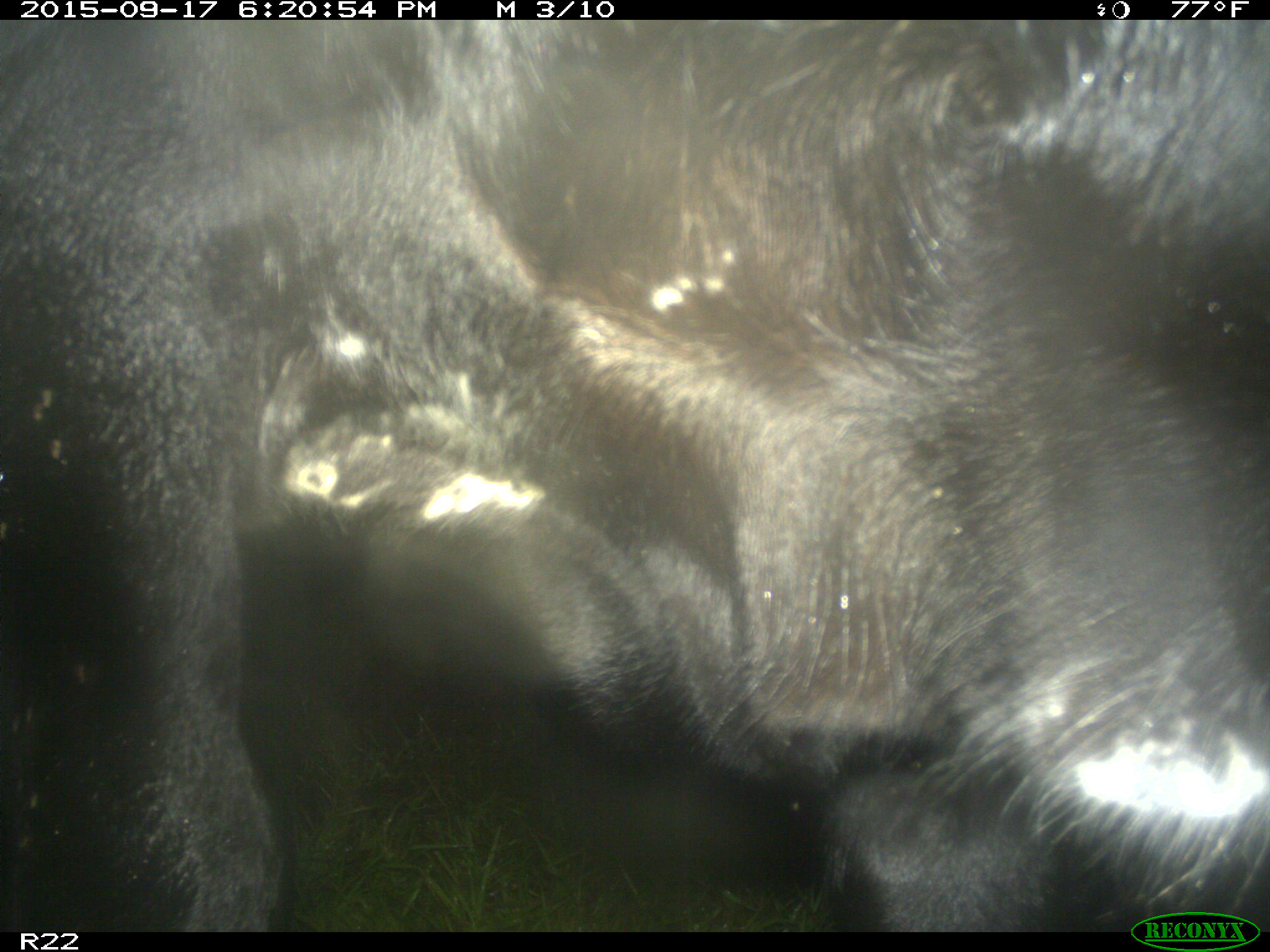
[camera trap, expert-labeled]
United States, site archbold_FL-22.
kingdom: Animalia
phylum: Chordata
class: Mammalia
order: Artiodactyla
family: Bovidae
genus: Bos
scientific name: Bos taurus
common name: domestic cow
Bos taurus (domestic cow).